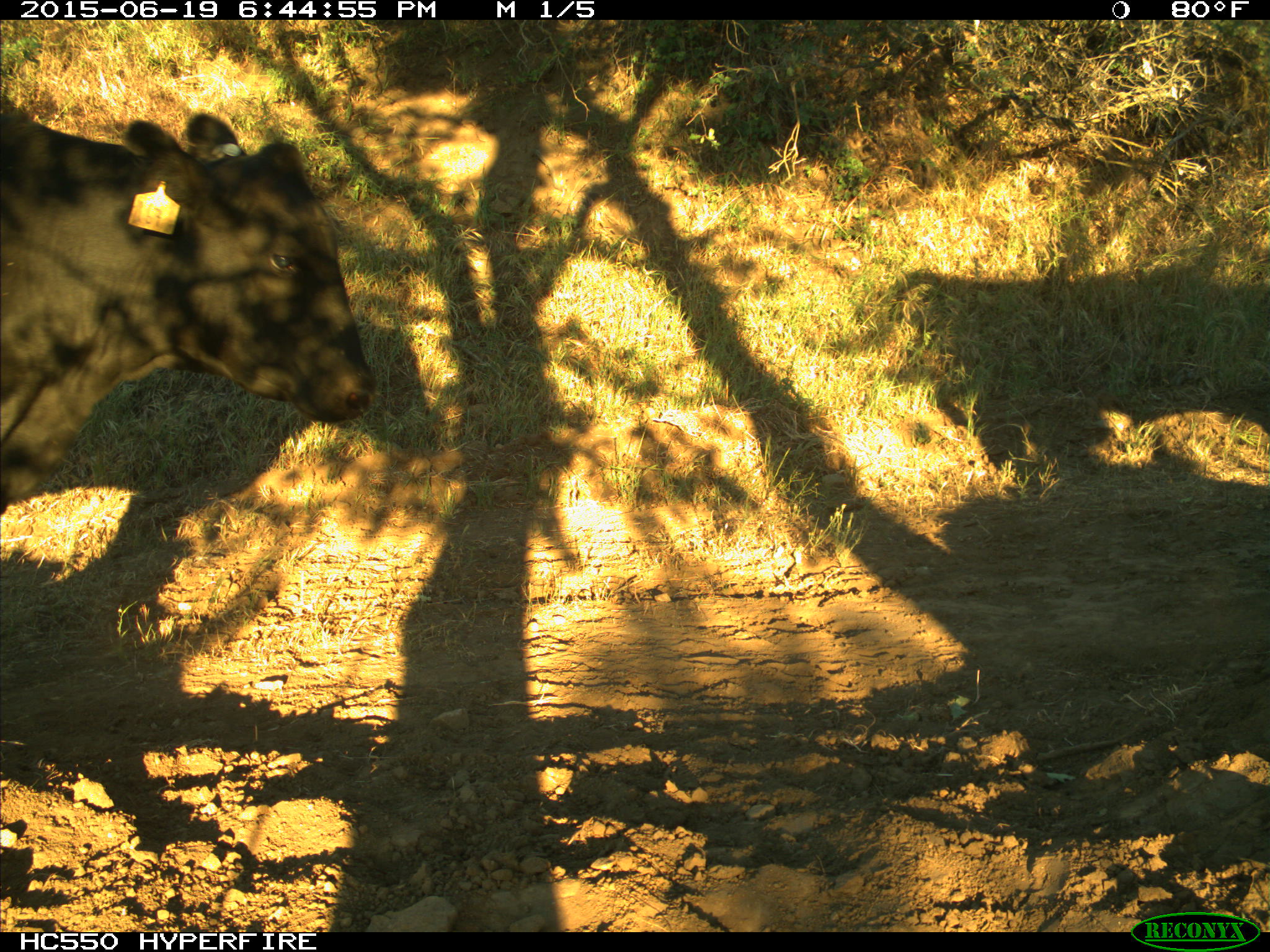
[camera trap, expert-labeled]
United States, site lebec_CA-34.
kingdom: Animalia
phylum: Chordata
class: Mammalia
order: Artiodactyla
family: Bovidae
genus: Bos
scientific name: Bos taurus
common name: domestic cow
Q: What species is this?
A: Bos taurus (domestic cow).